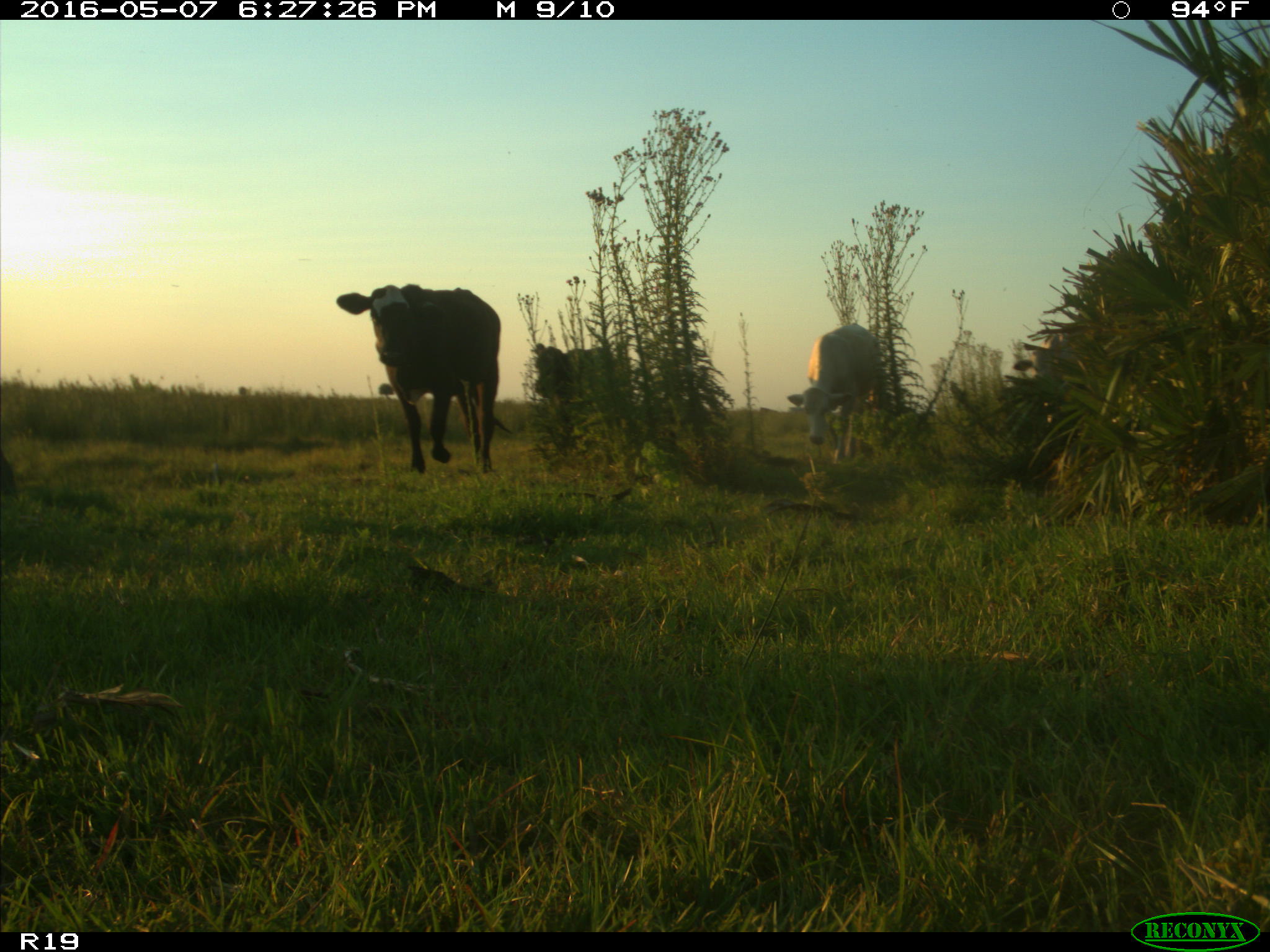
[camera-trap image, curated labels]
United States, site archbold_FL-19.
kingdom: Animalia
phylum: Chordata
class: Mammalia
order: Artiodactyla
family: Bovidae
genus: Bos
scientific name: Bos taurus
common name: domestic cow